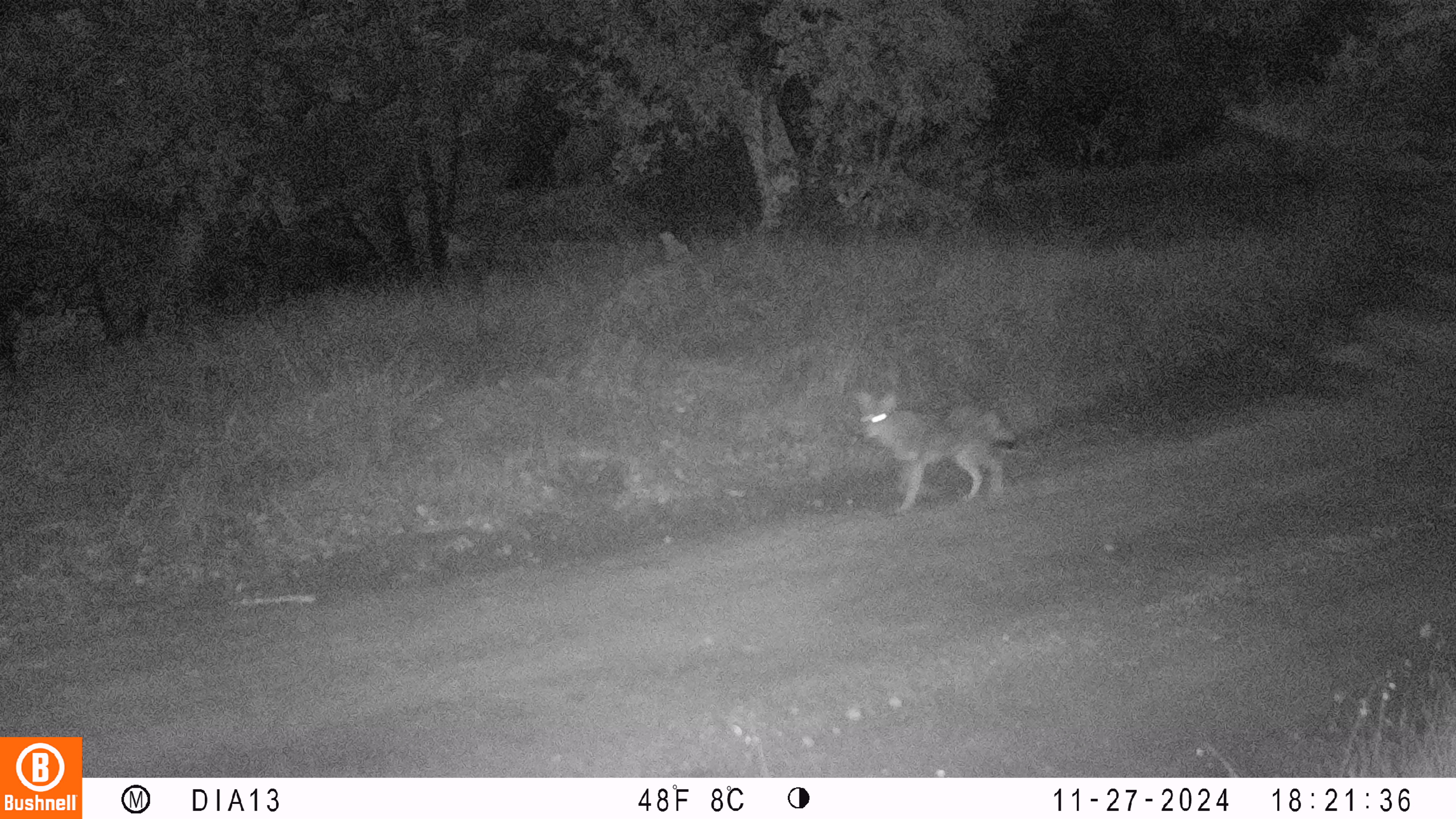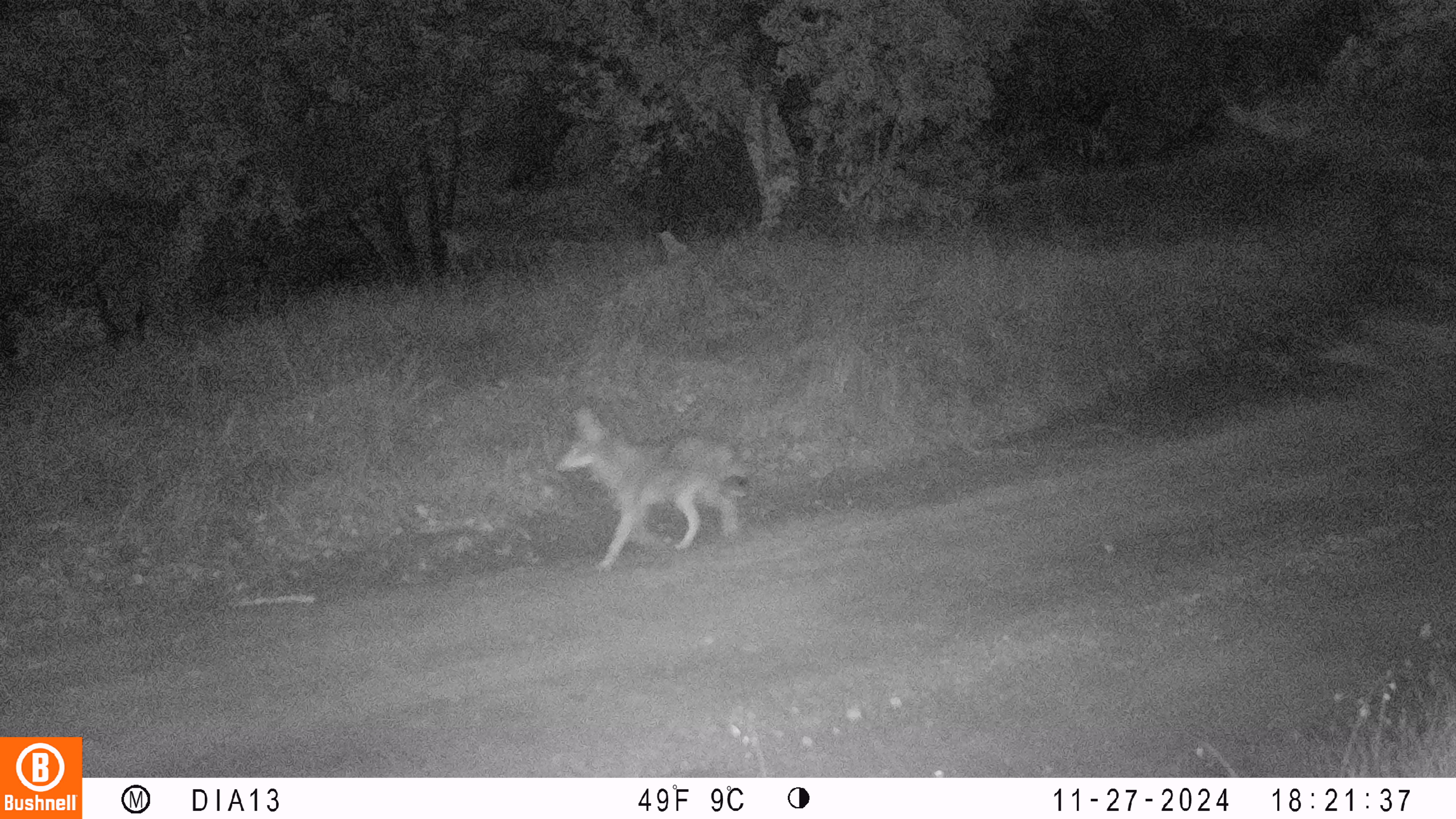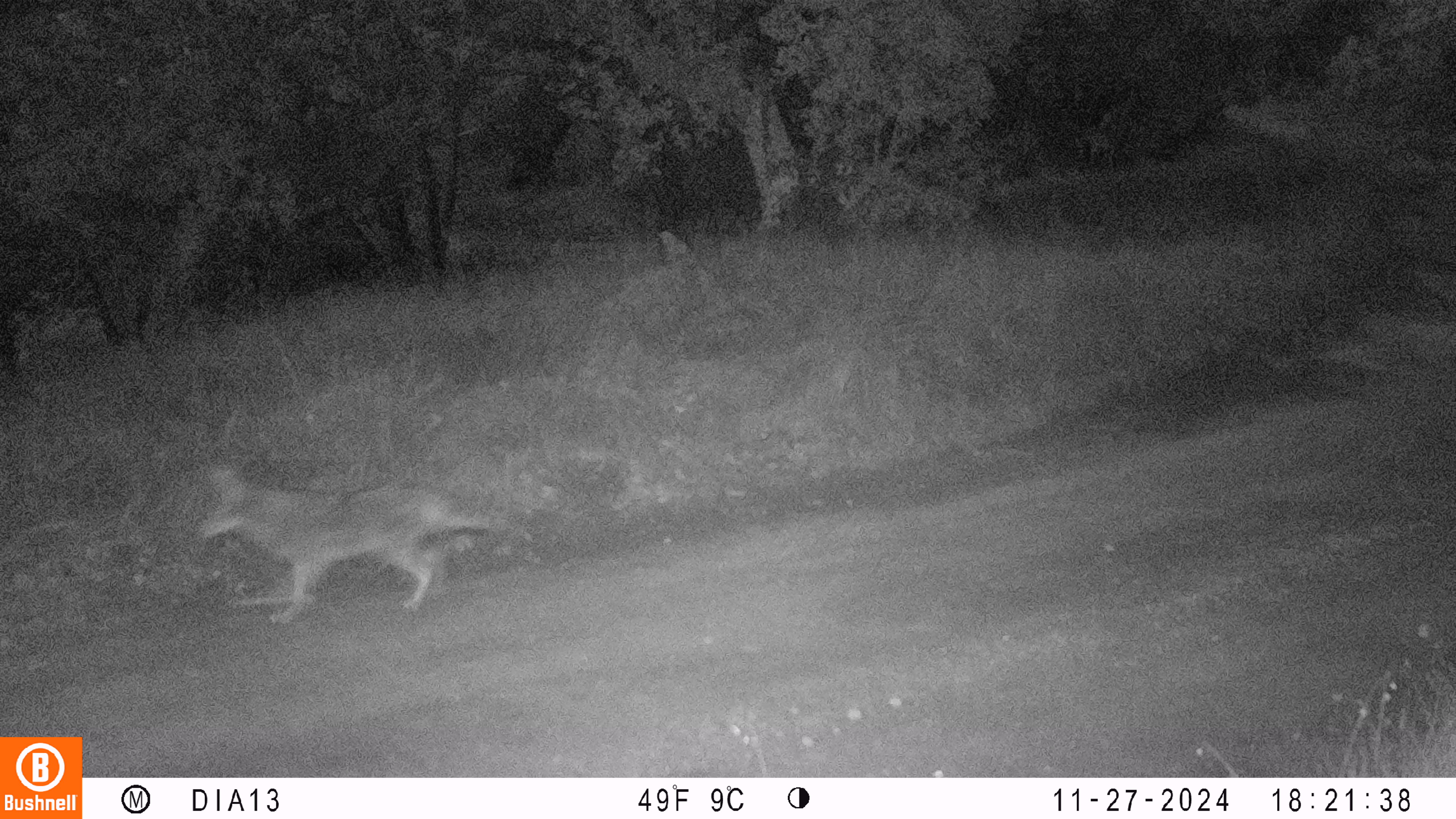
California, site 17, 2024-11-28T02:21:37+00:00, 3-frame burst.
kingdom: Animalia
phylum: Chordata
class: Mammalia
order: Carnivora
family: Canidae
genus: Canis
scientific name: Canis latrans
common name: coyote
Coyote (Canis latrans).